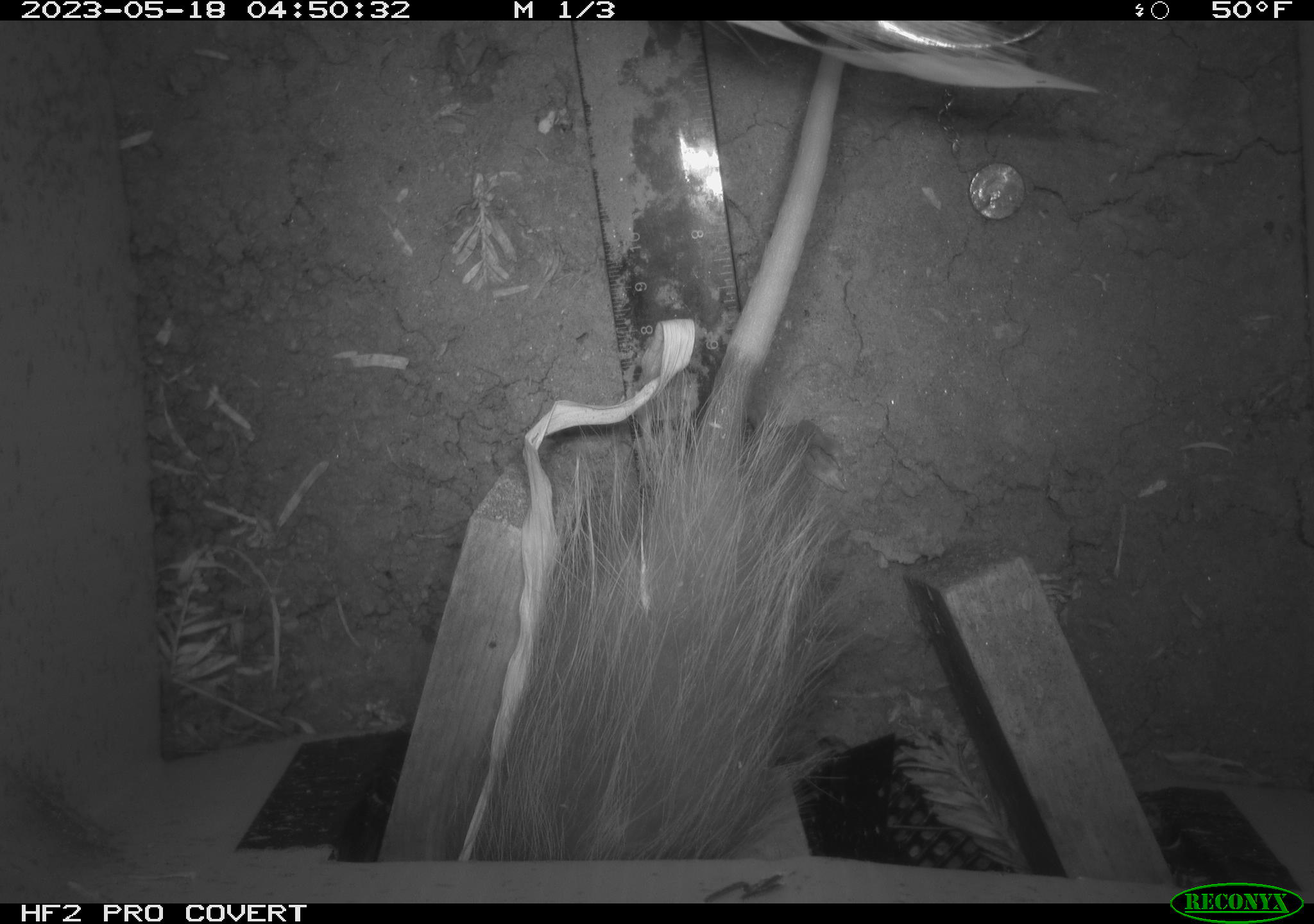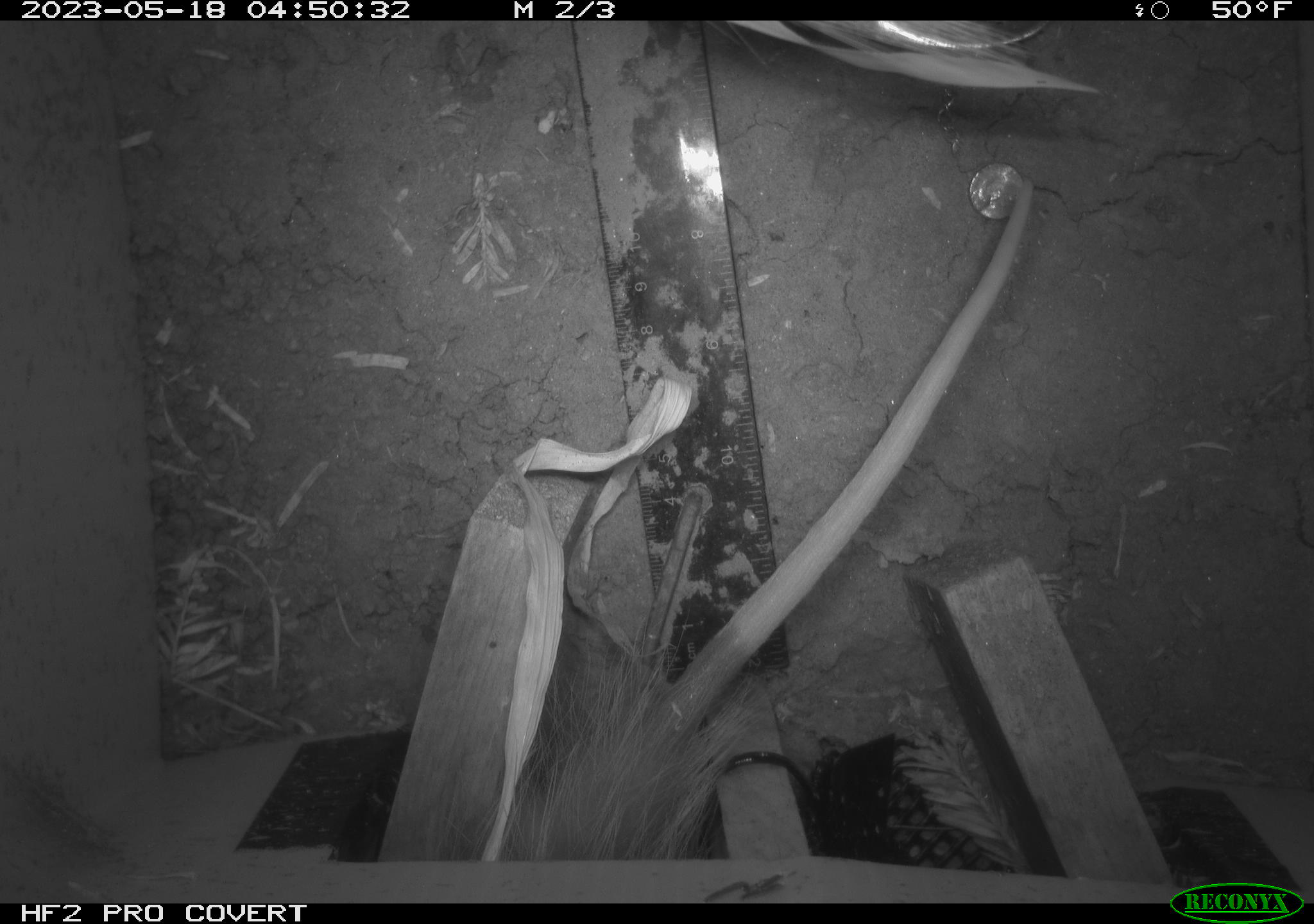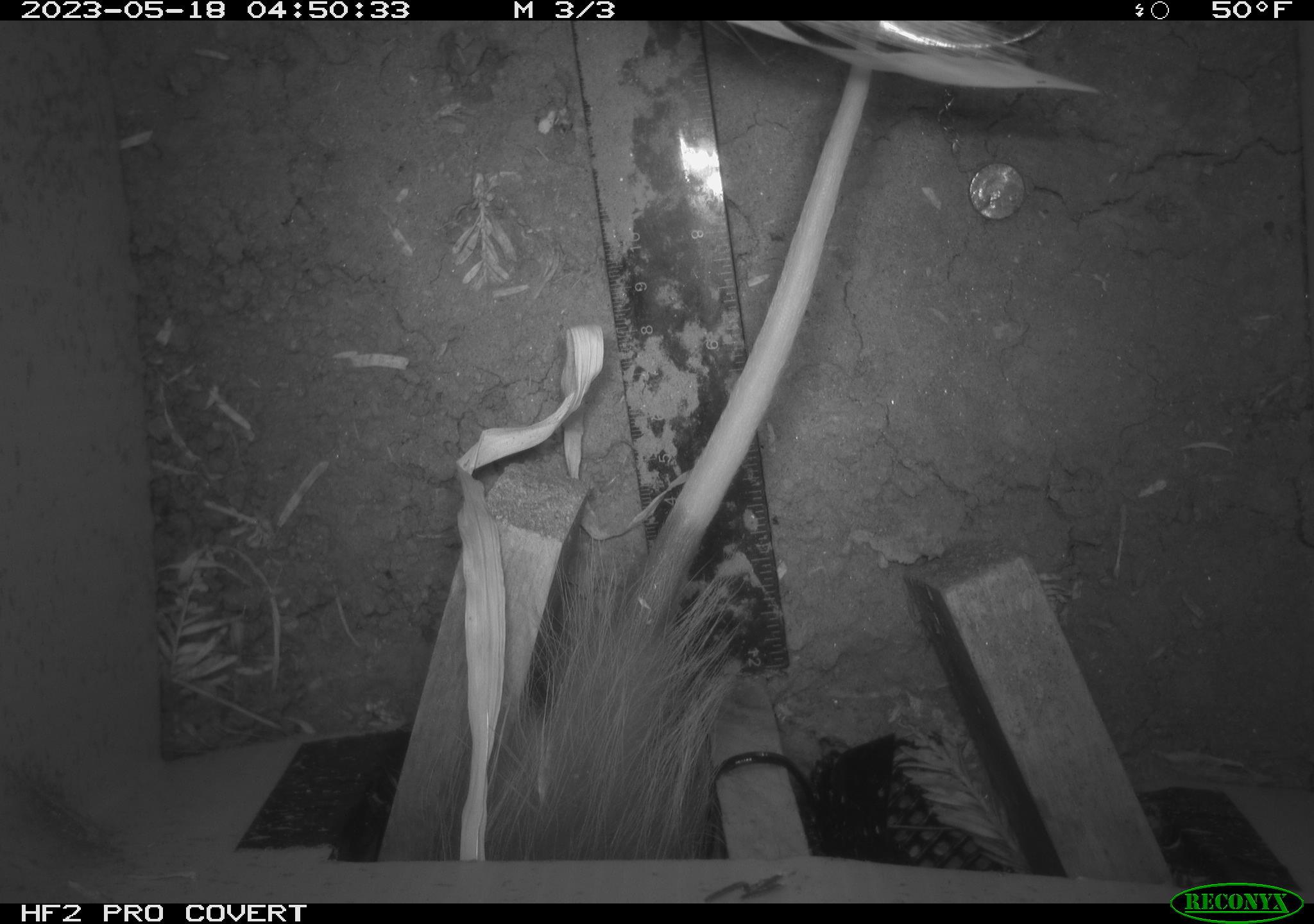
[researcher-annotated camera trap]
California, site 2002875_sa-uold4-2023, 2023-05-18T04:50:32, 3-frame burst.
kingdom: Animalia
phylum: Chordata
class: Mammalia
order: Didelphimorphia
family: Didelphidae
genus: Didelphis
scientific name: Didelphis virginiana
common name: virginia opossum